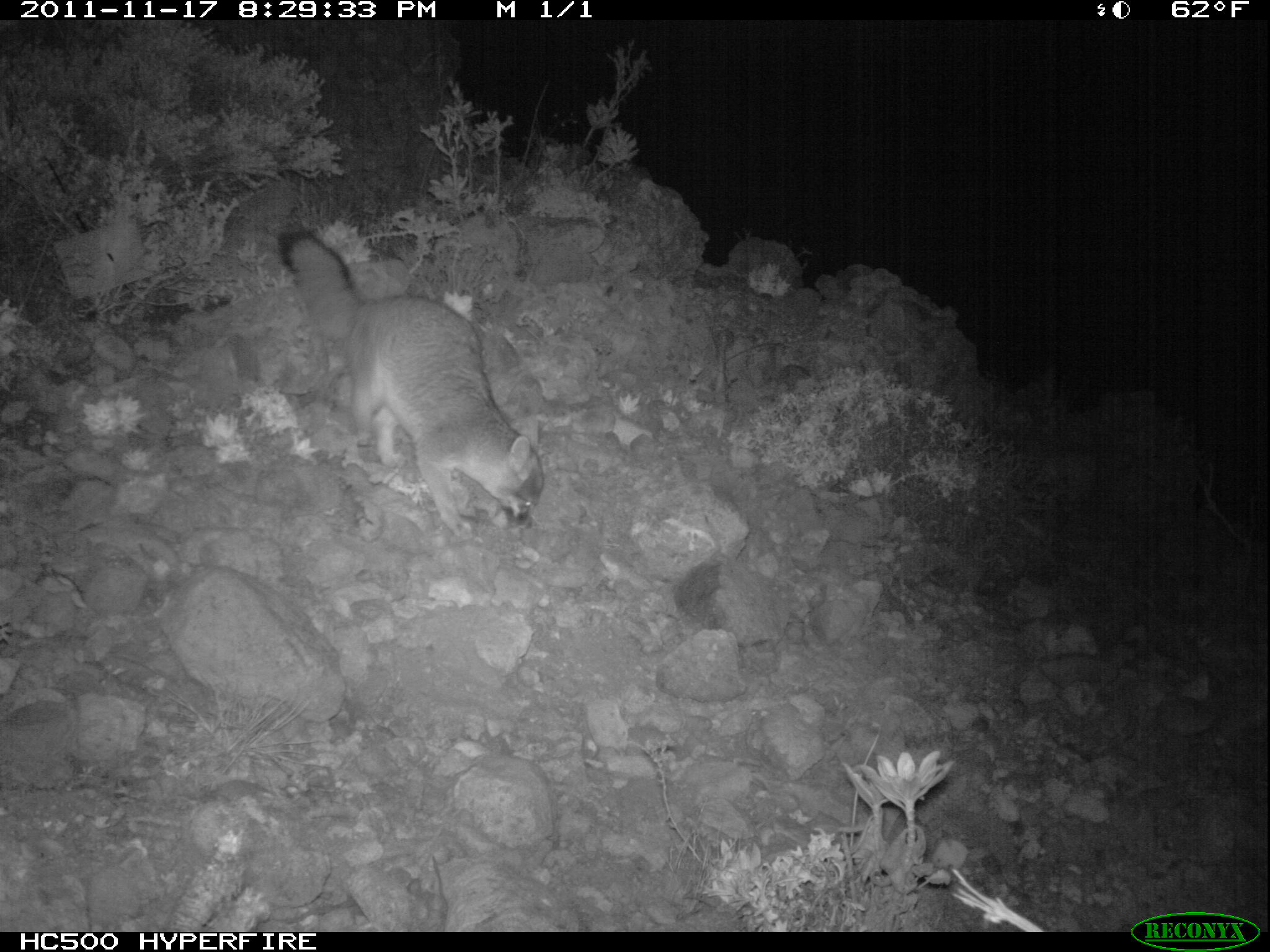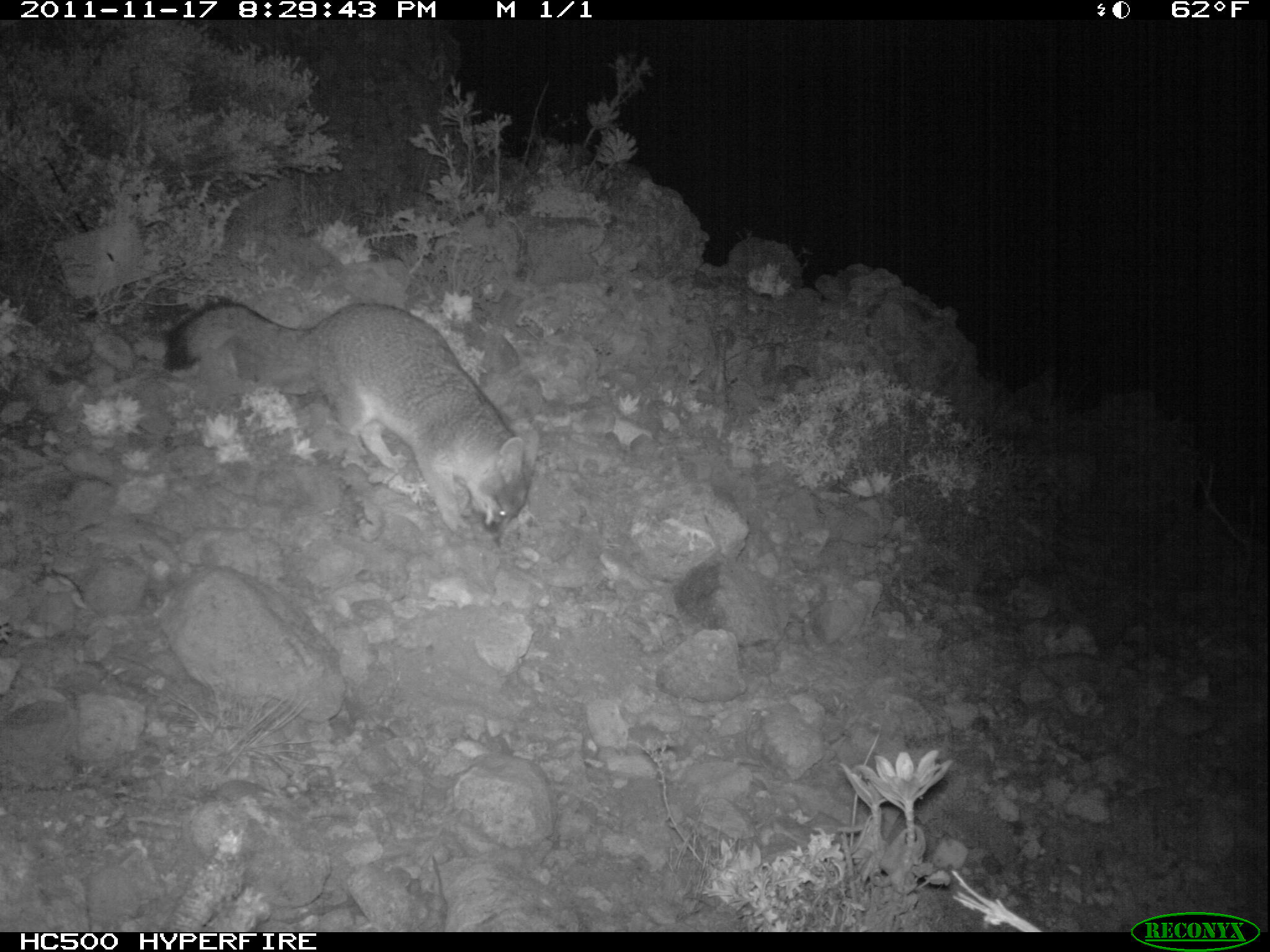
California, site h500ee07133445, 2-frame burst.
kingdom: Animalia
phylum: Chordata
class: Mammalia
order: Carnivora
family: Canidae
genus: Urocyon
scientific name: Urocyon littoralis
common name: island fox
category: fox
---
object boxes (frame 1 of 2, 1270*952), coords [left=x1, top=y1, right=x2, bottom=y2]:
fox: [left=276, top=229, right=545, bottom=541]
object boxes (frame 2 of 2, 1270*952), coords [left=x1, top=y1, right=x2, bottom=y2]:
fox: [left=161, top=297, right=538, bottom=540]